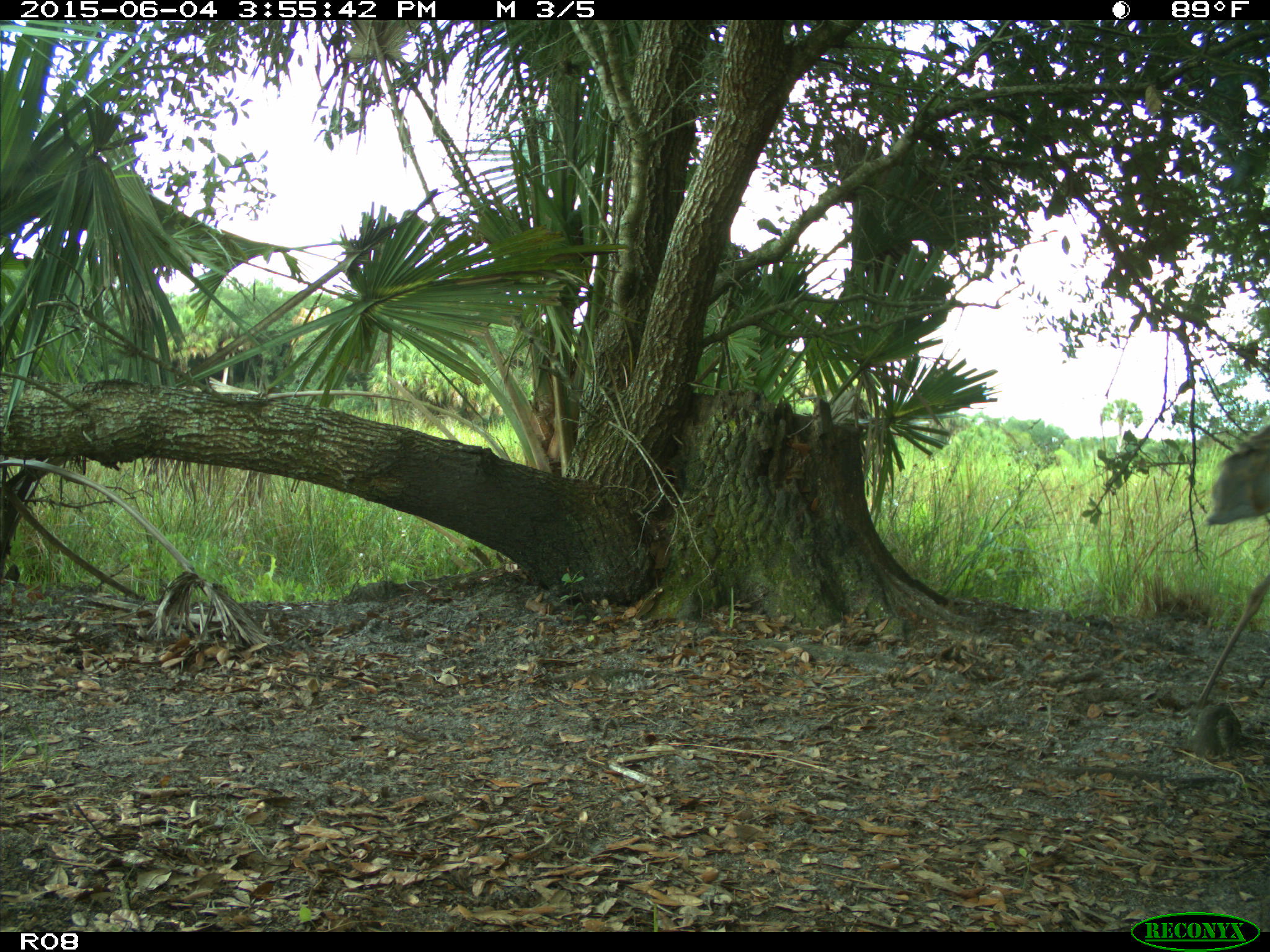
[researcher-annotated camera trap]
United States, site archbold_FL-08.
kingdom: Animalia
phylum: Chordata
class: Aves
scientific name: Aves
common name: birds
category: unidentified bird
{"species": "unidentified bird (birds) (Aves)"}